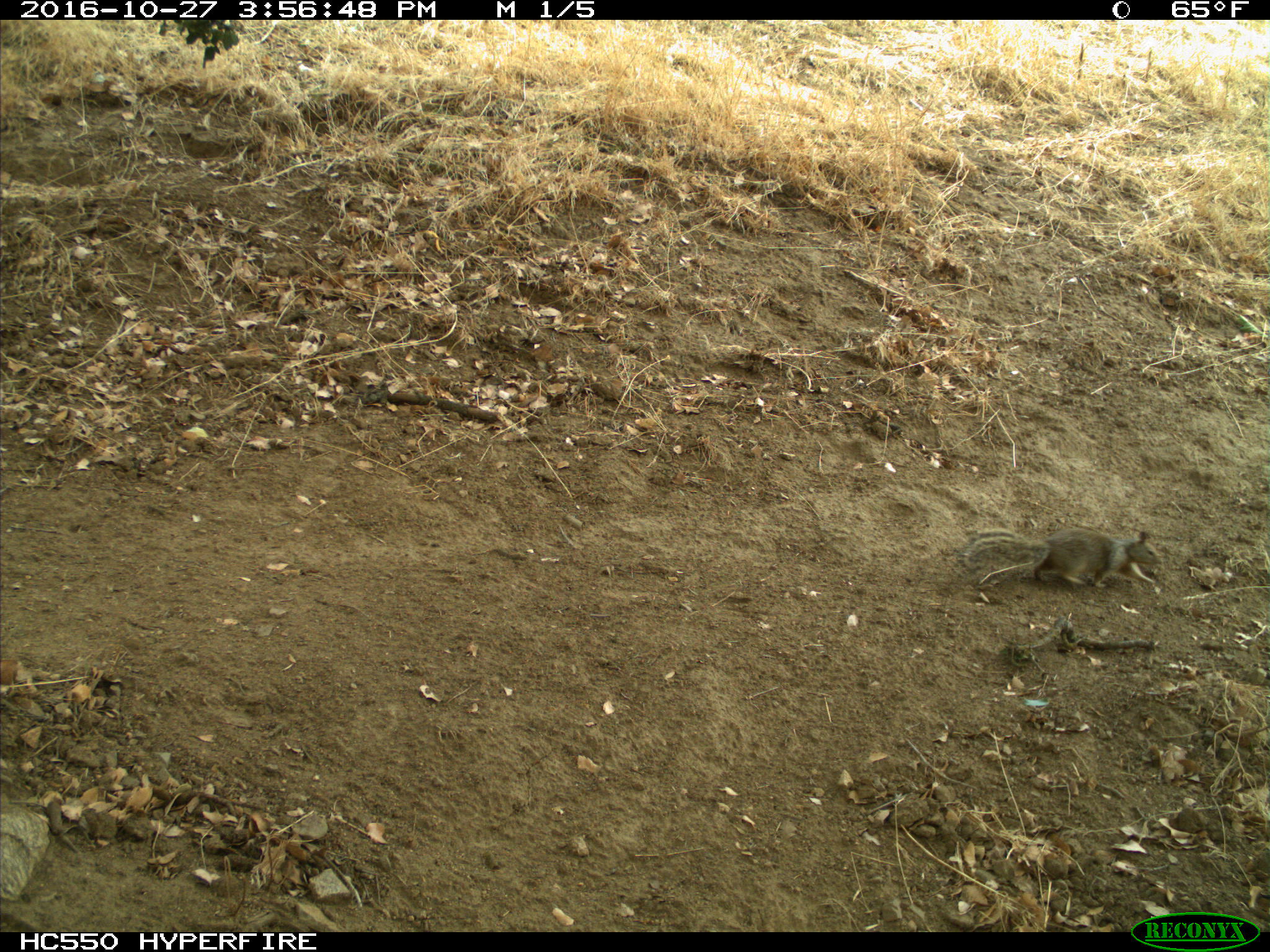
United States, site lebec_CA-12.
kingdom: Animalia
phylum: Chordata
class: Mammalia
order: Rodentia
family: Sciuridae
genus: Otospermophilus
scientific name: Otospermophilus beecheyi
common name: california ground squirrel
Otospermophilus beecheyi (california ground squirrel).